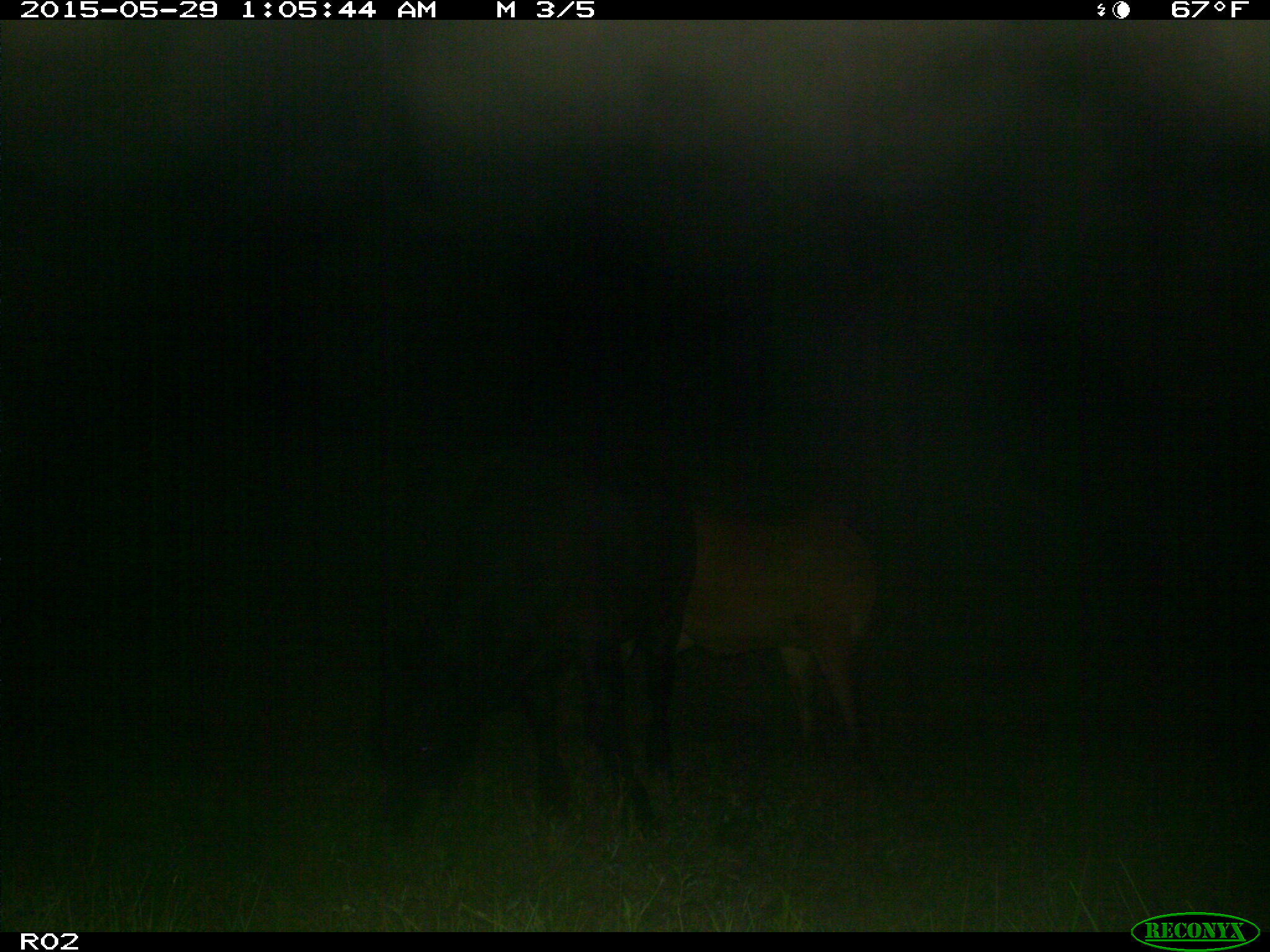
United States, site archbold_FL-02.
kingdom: Animalia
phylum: Chordata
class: Mammalia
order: Artiodactyla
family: Bovidae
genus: Bos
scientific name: Bos taurus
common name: domestic cow